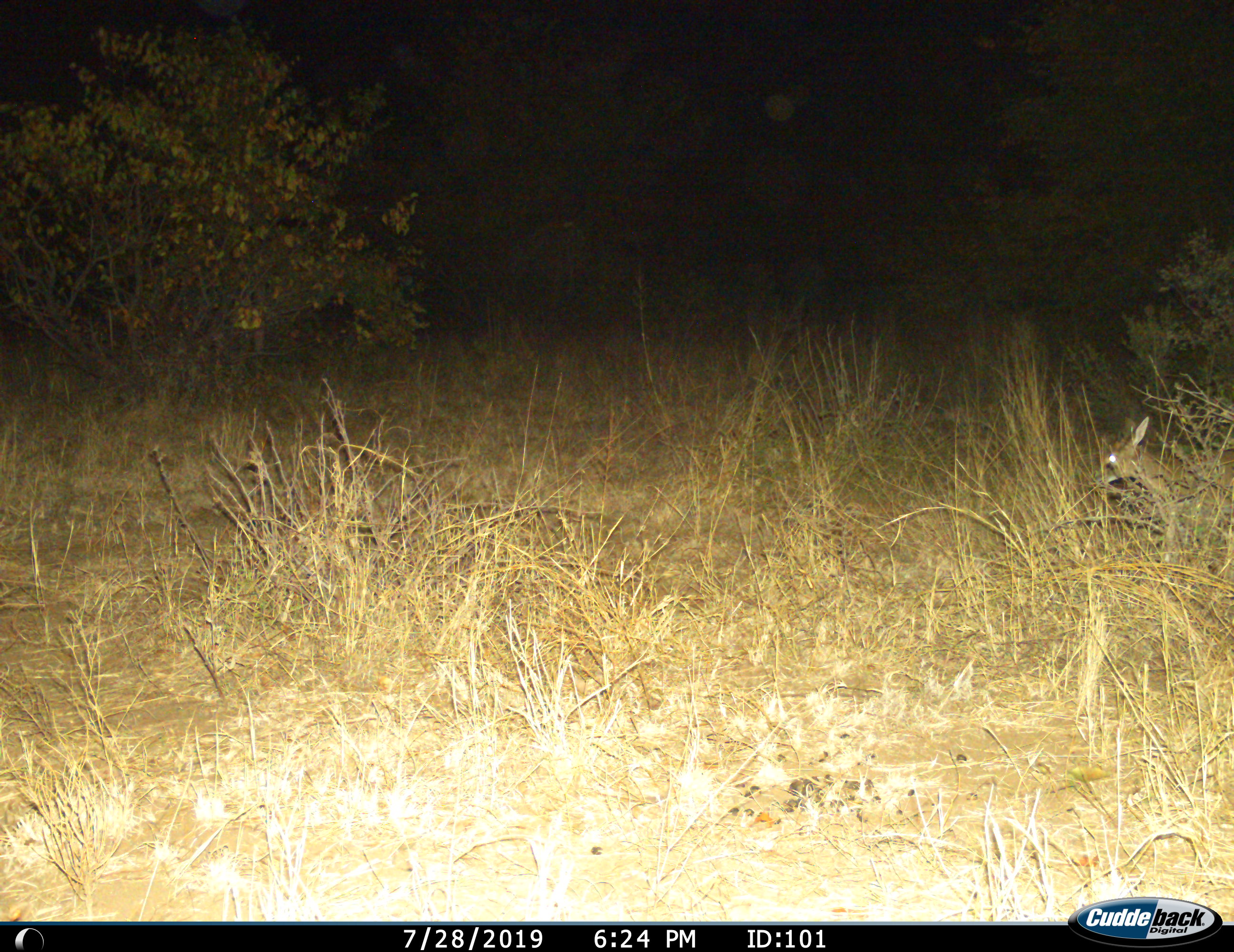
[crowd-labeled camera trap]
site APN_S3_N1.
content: unidentified animal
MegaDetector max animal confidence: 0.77